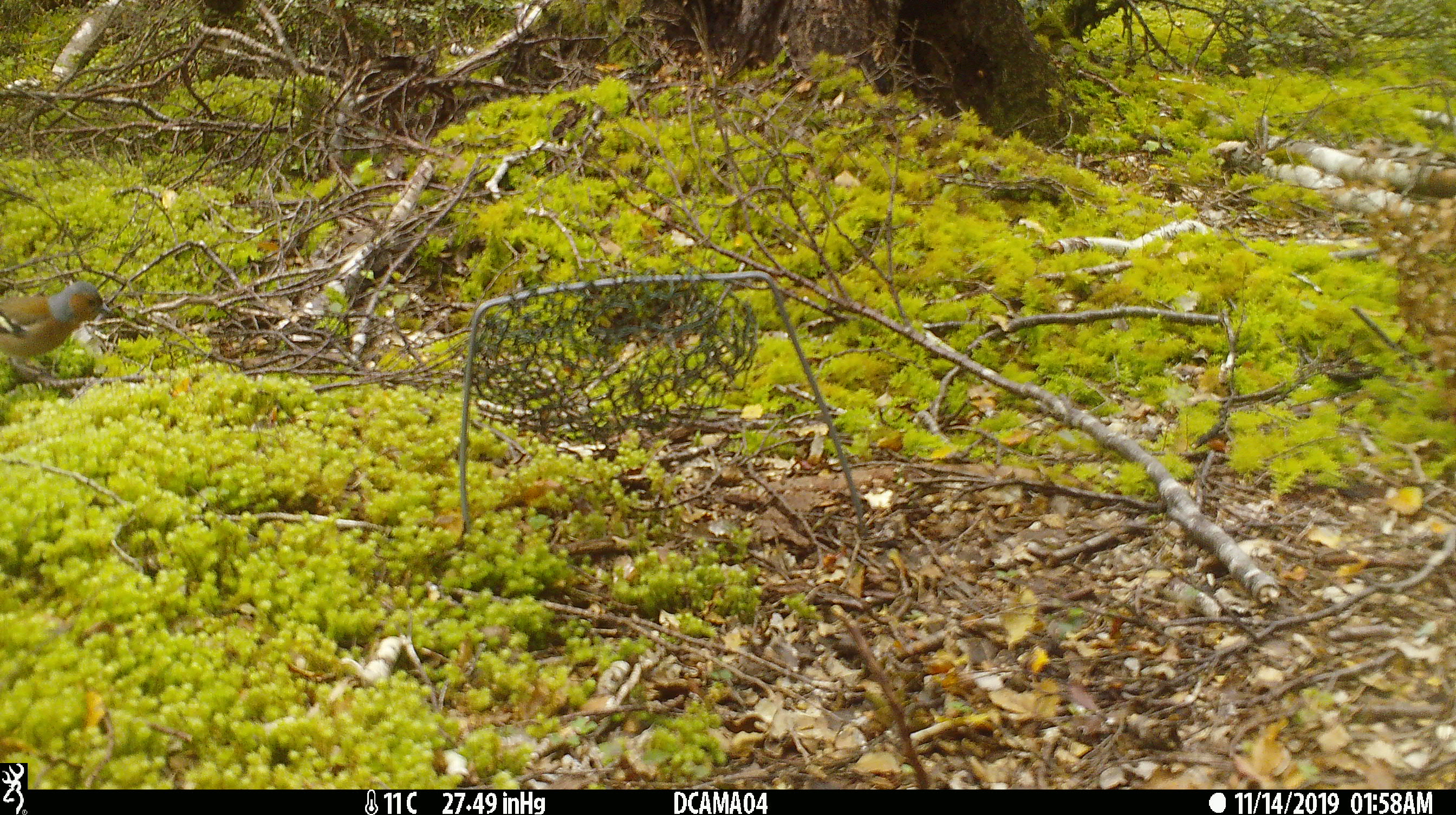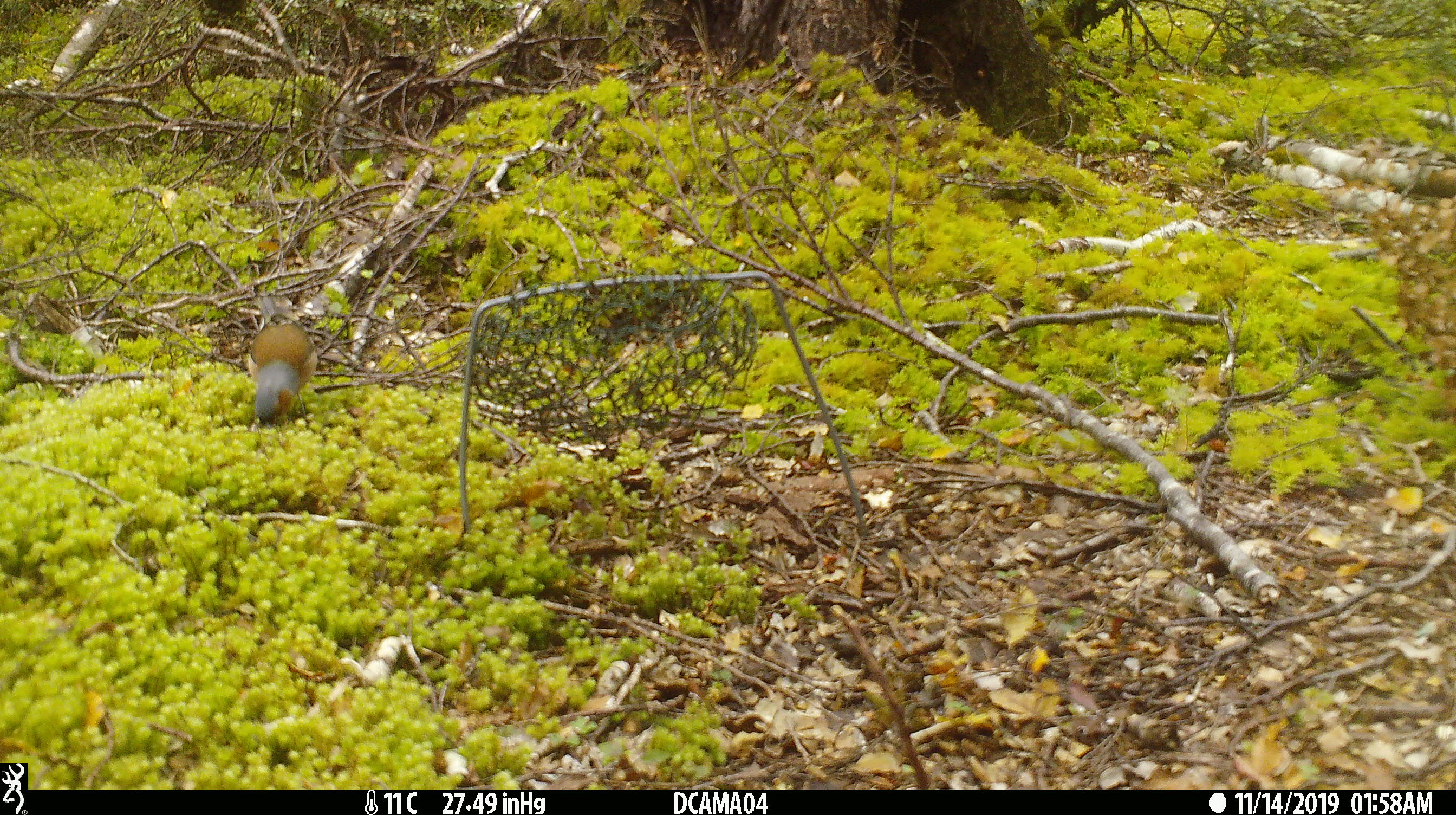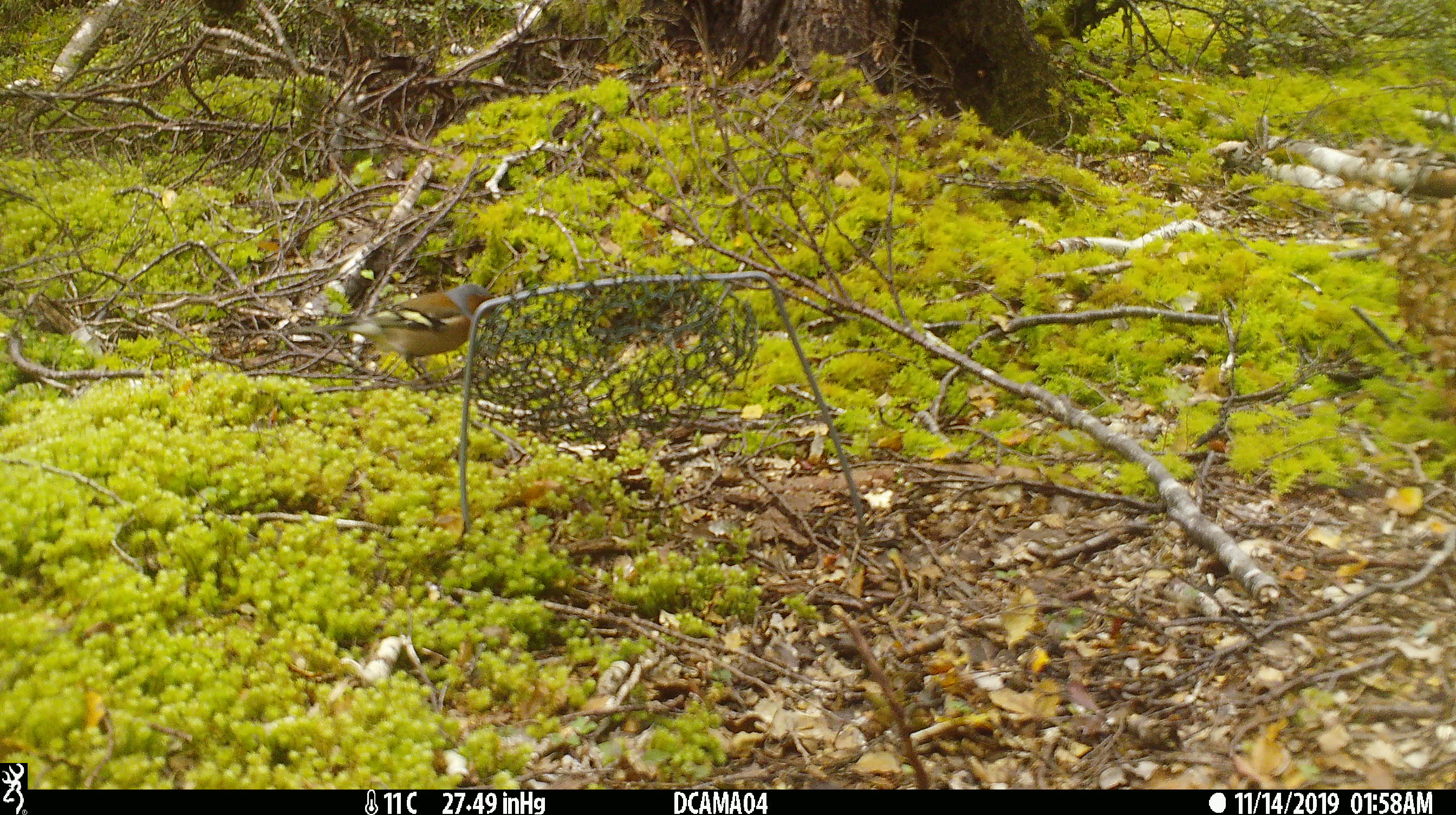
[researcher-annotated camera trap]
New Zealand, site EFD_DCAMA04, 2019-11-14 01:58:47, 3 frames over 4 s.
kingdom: Animalia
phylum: Chordata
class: Aves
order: Passeriformes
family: Fringillidae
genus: Fringilla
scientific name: Fringilla coelebs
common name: common chaffinch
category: chaffinch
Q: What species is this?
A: Chaffinch (common chaffinch) (Fringilla coelebs).